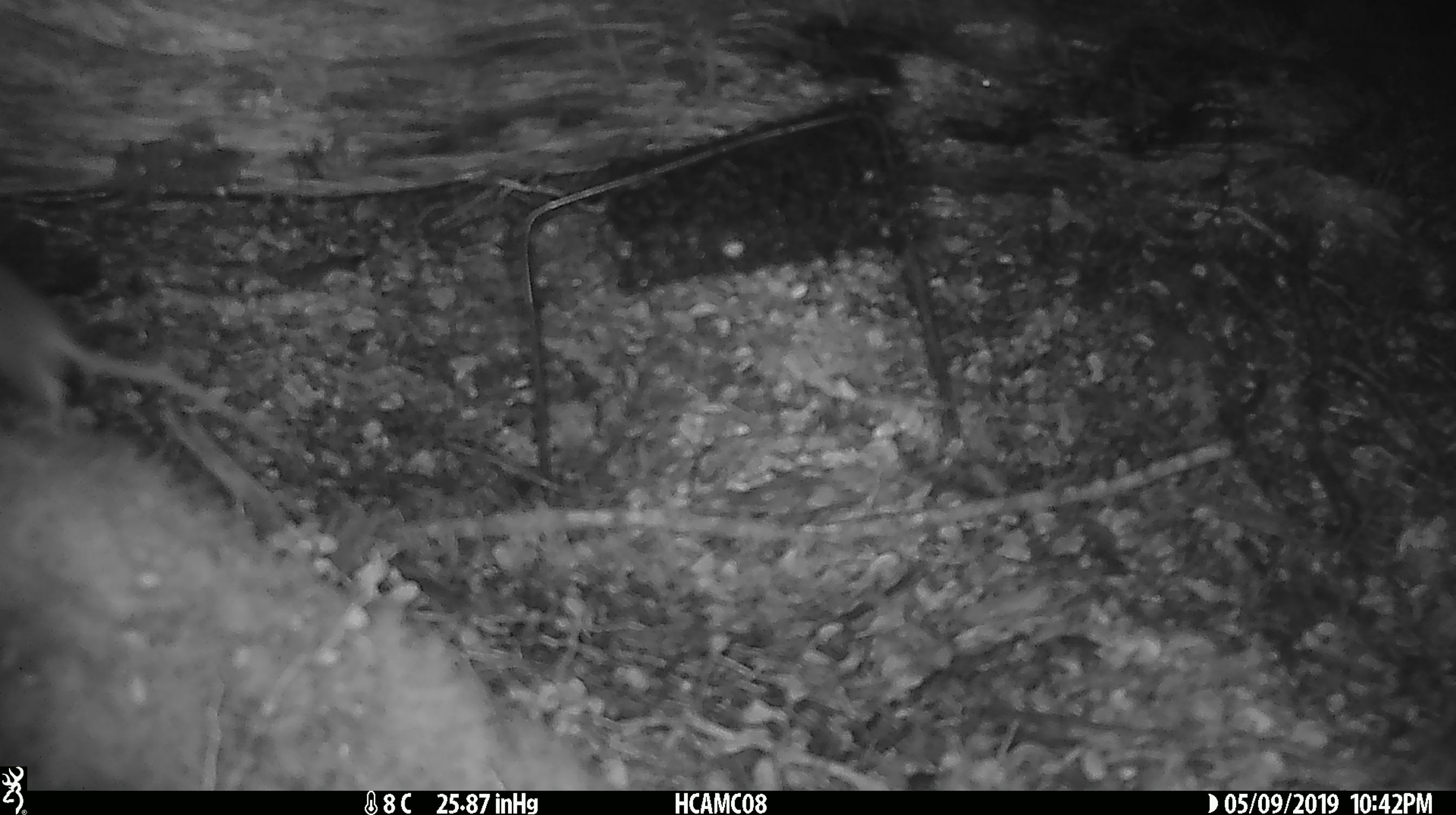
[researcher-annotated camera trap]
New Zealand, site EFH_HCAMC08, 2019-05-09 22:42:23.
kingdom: Animalia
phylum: Chordata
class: Mammalia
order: Rodentia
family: Muridae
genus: Rattus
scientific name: Rattus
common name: rat